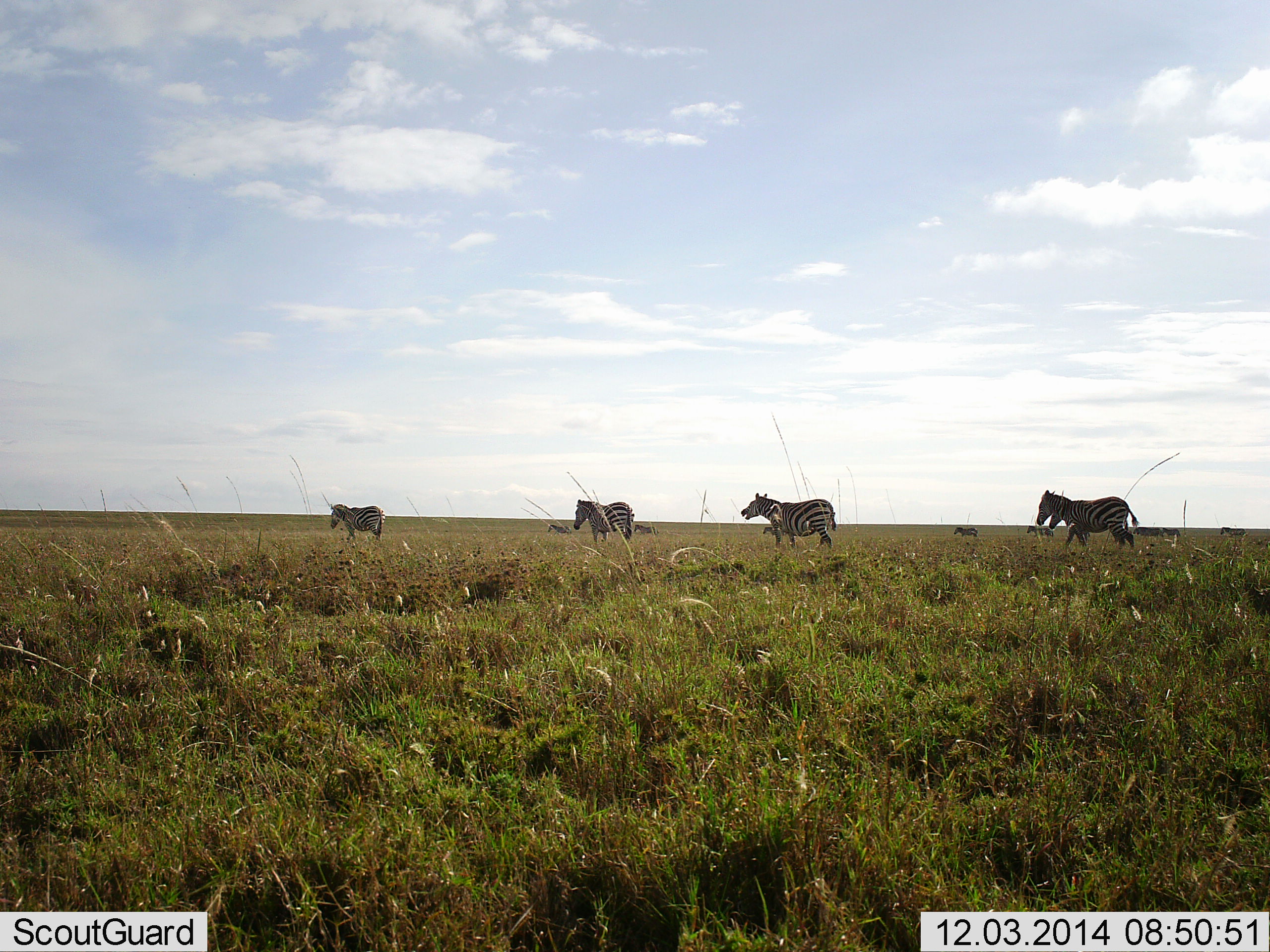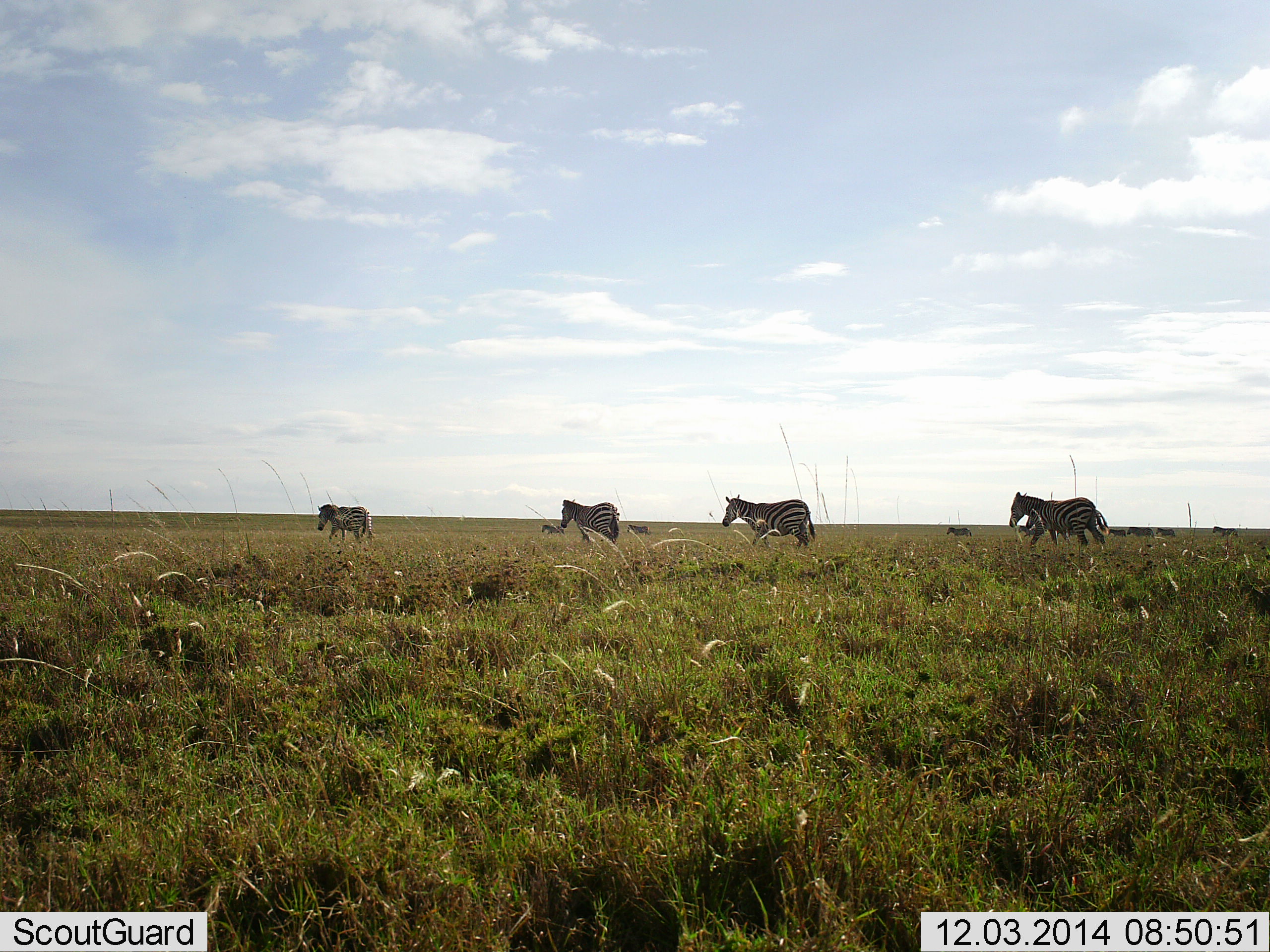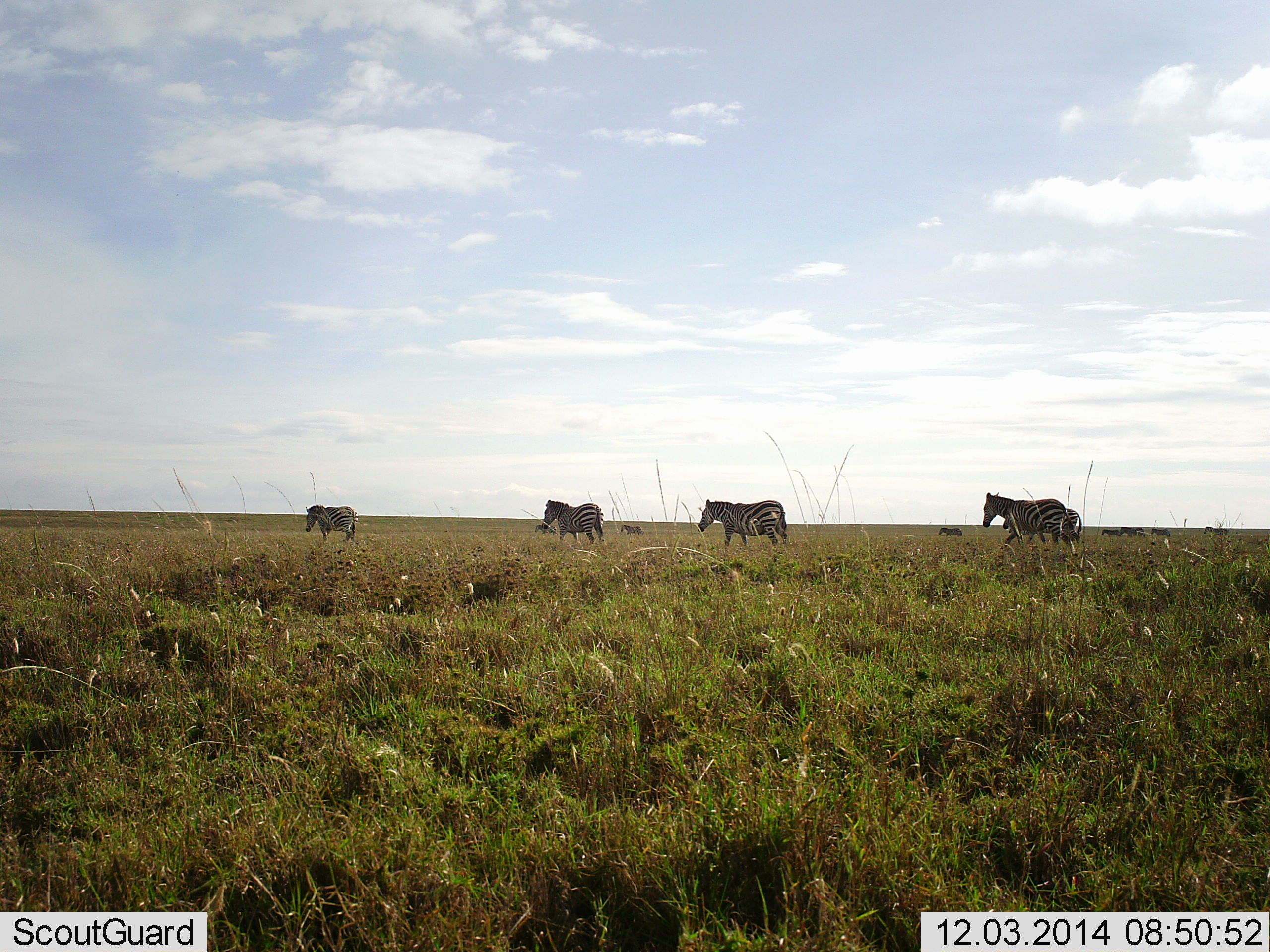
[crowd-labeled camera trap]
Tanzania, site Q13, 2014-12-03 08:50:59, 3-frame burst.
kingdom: Animalia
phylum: Chordata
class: Mammalia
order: Perissodactyla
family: Equidae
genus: Equus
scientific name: Equus quagga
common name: plains zebra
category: zebra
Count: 10.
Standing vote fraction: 10%.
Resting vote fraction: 0%.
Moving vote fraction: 100%.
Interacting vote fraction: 0%.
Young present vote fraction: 0%.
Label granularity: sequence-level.